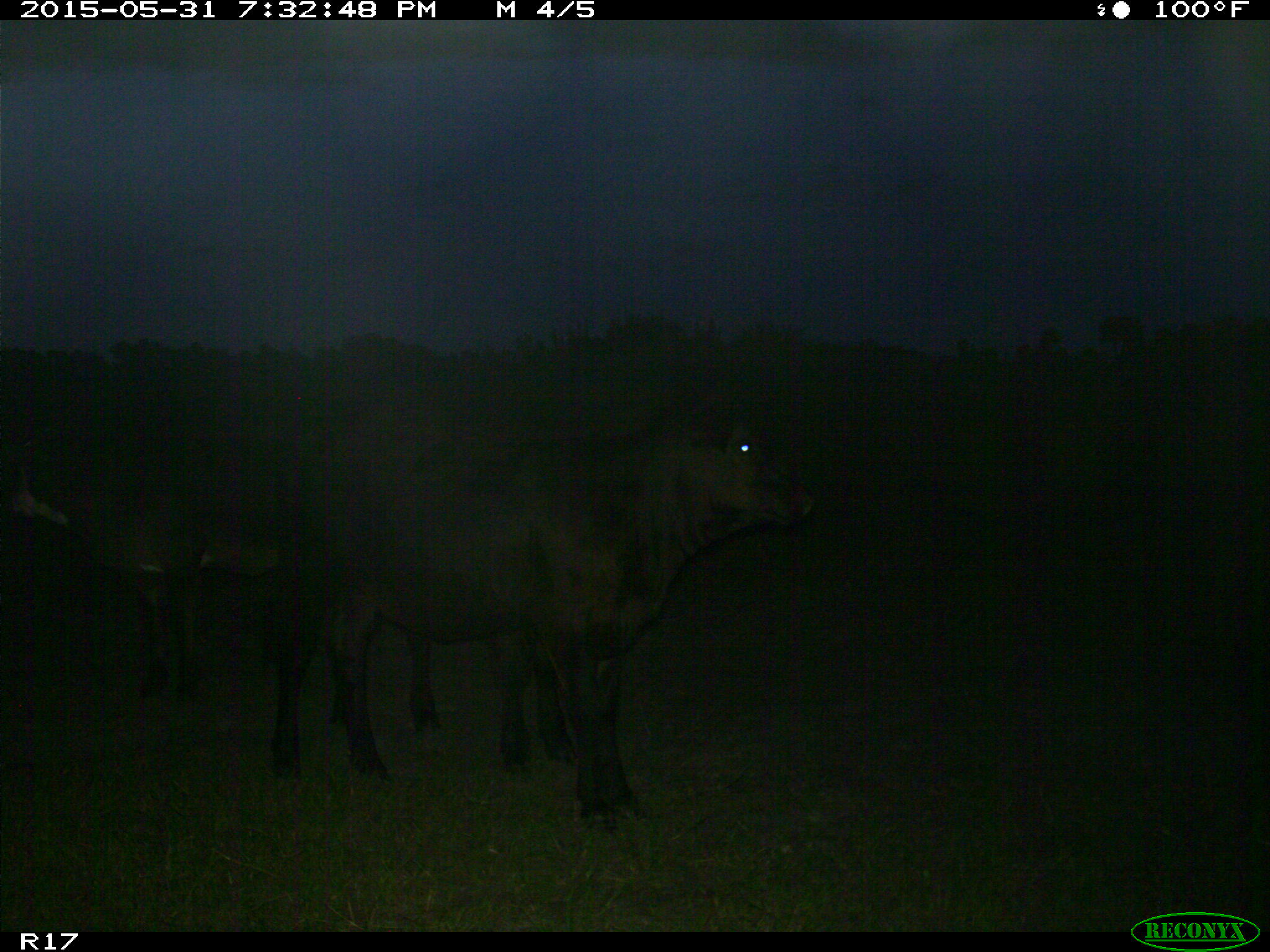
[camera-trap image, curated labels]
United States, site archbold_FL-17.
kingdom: Animalia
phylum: Chordata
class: Mammalia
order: Artiodactyla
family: Bovidae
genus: Bos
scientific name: Bos taurus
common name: domestic cow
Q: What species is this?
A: Bos taurus (domestic cow).